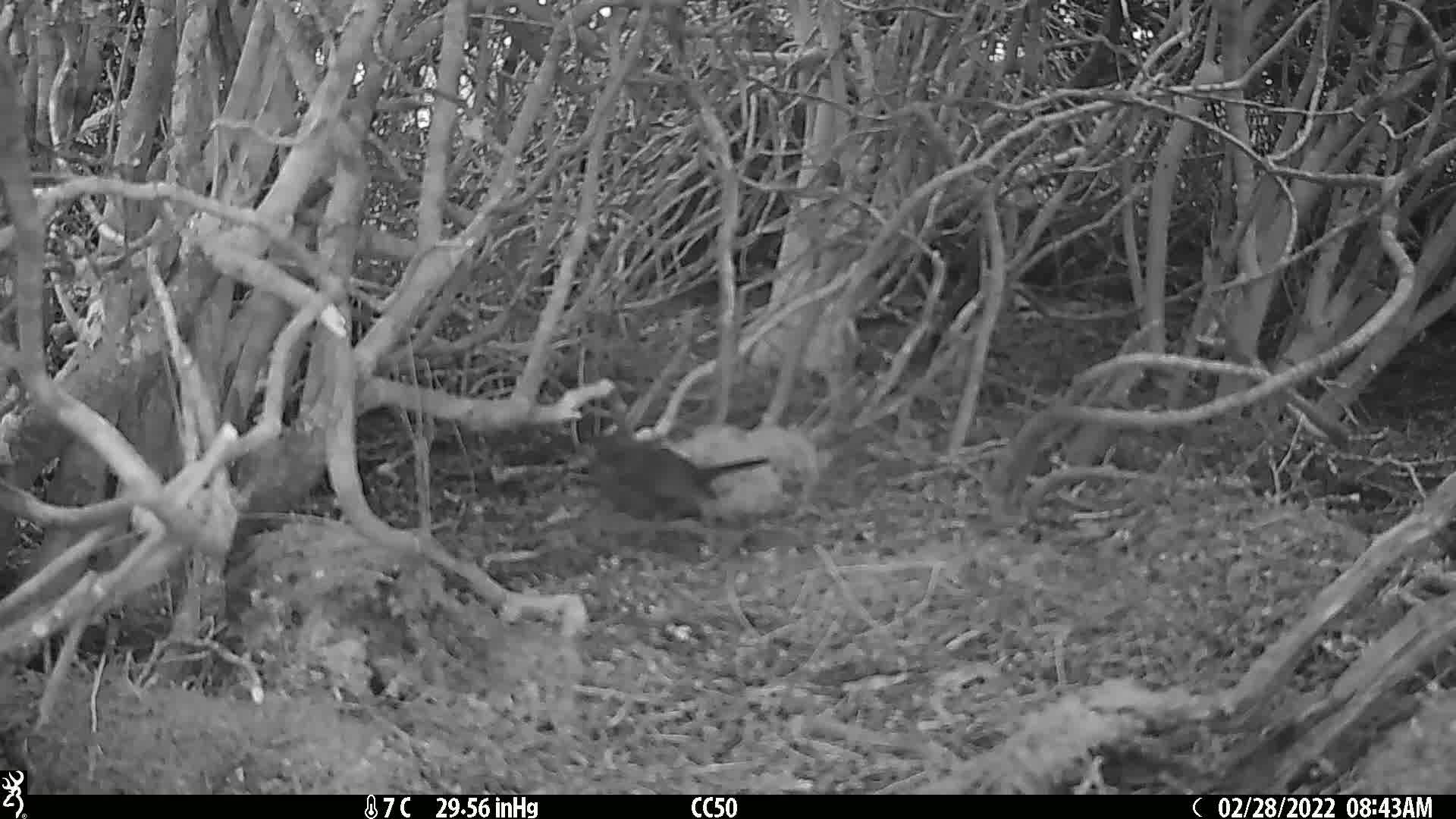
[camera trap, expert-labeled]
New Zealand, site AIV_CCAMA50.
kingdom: Animalia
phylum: Chordata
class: Aves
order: Passeriformes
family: Turdidae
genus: Turdus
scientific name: Turdus merula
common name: eurasian blackbird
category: blackbird